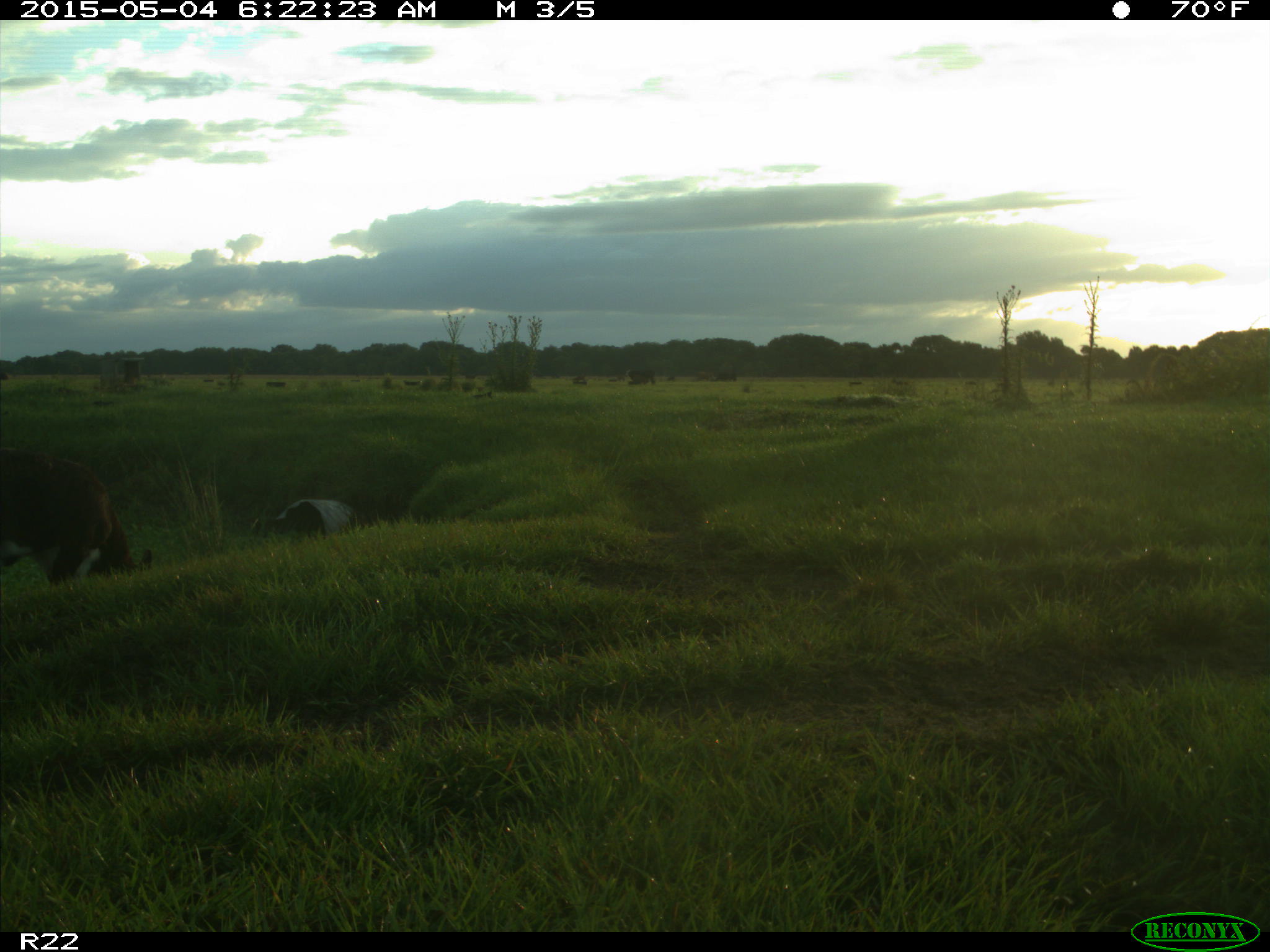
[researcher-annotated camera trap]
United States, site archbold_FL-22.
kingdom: Animalia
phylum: Chordata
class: Mammalia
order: Artiodactyla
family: Bovidae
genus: Bos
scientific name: Bos taurus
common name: domestic cow